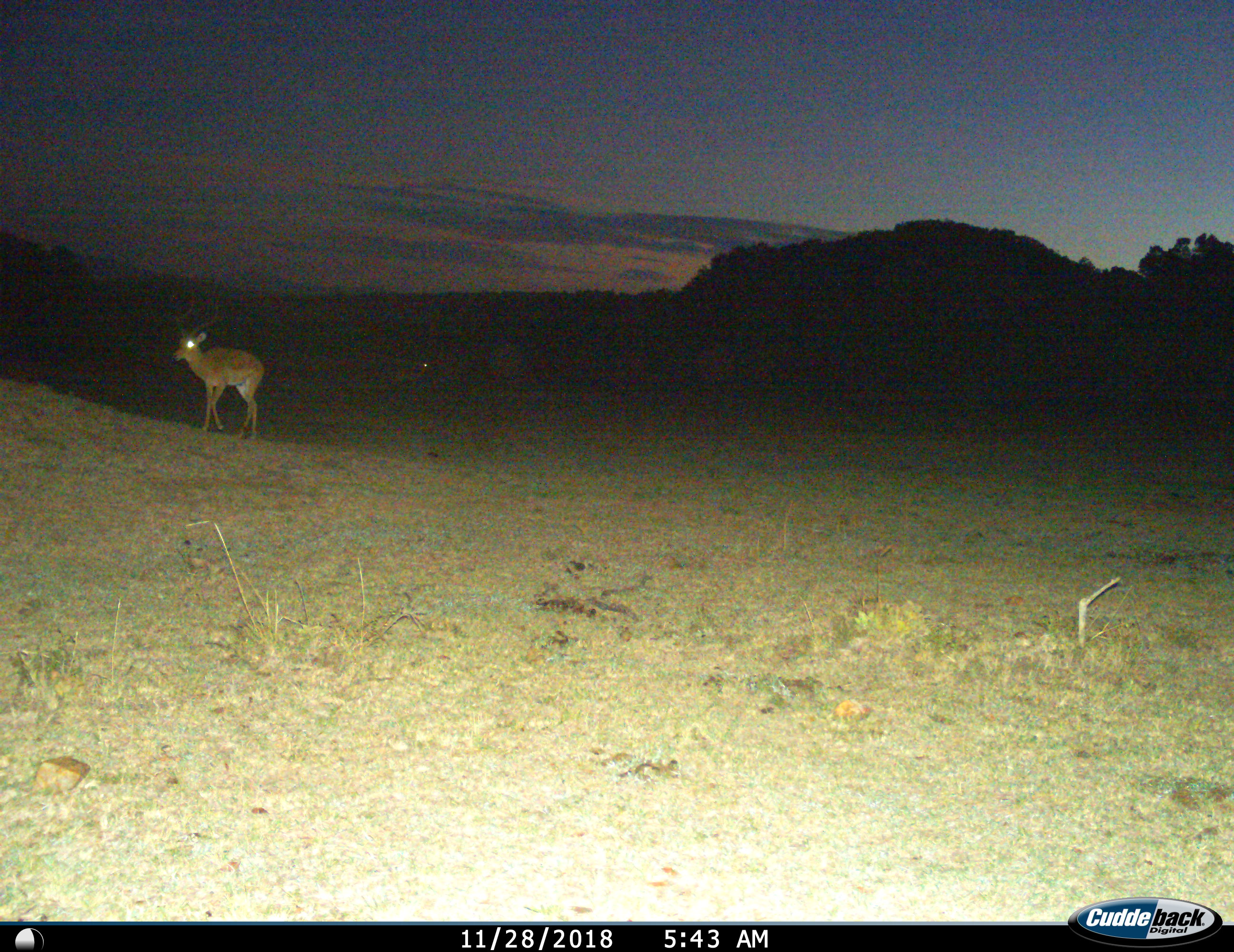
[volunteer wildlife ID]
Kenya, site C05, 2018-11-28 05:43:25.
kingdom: Animalia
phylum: Chordata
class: Mammalia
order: Artiodactyla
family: Bovidae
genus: Aepyceros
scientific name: Aepyceros melampus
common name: impala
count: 1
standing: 0%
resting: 0%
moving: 100%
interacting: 0%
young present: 0%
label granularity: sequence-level